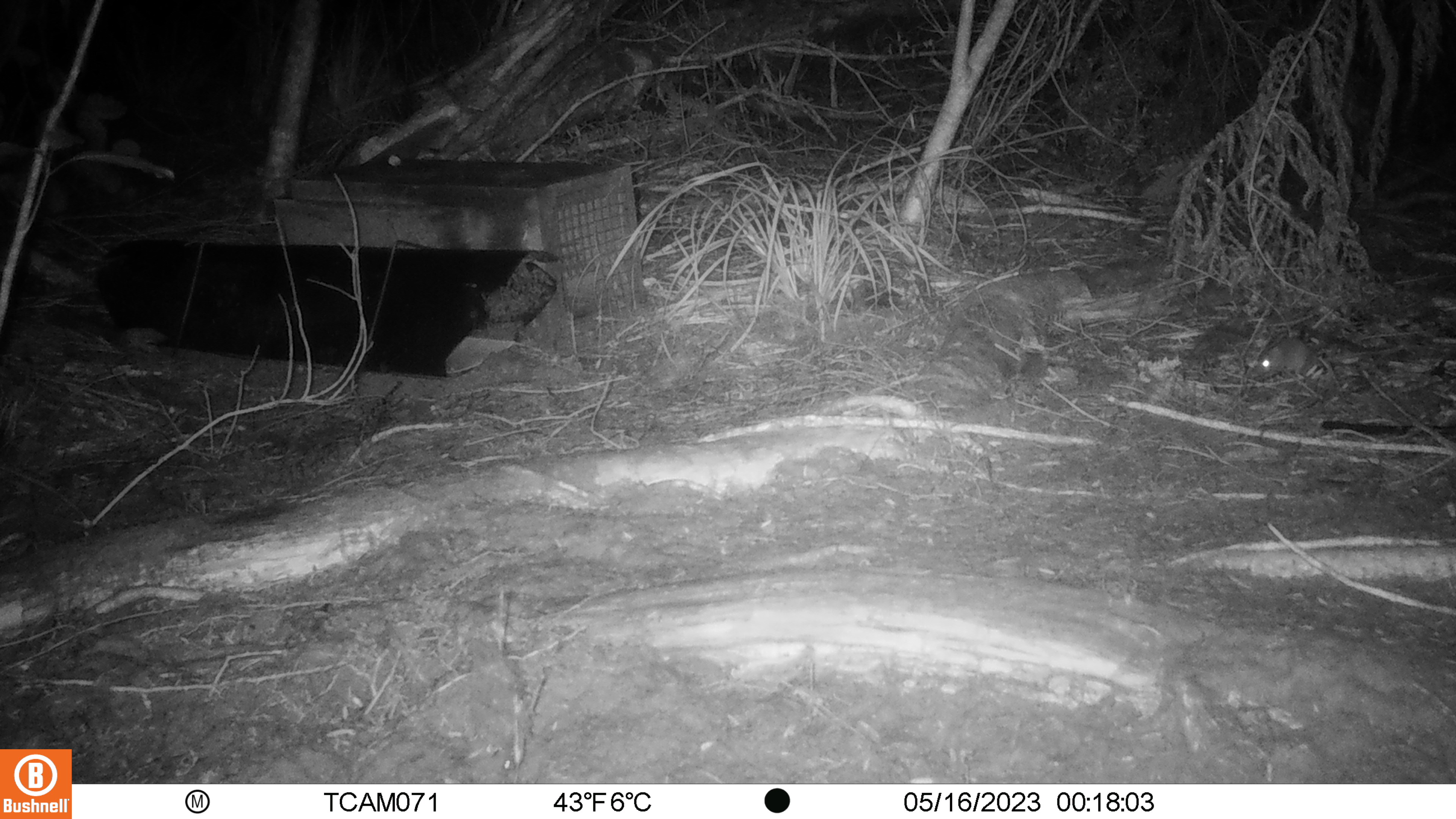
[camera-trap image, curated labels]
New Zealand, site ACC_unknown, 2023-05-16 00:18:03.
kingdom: Animalia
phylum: Chordata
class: Mammalia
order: Rodentia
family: Muridae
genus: Mus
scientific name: Mus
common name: mouse